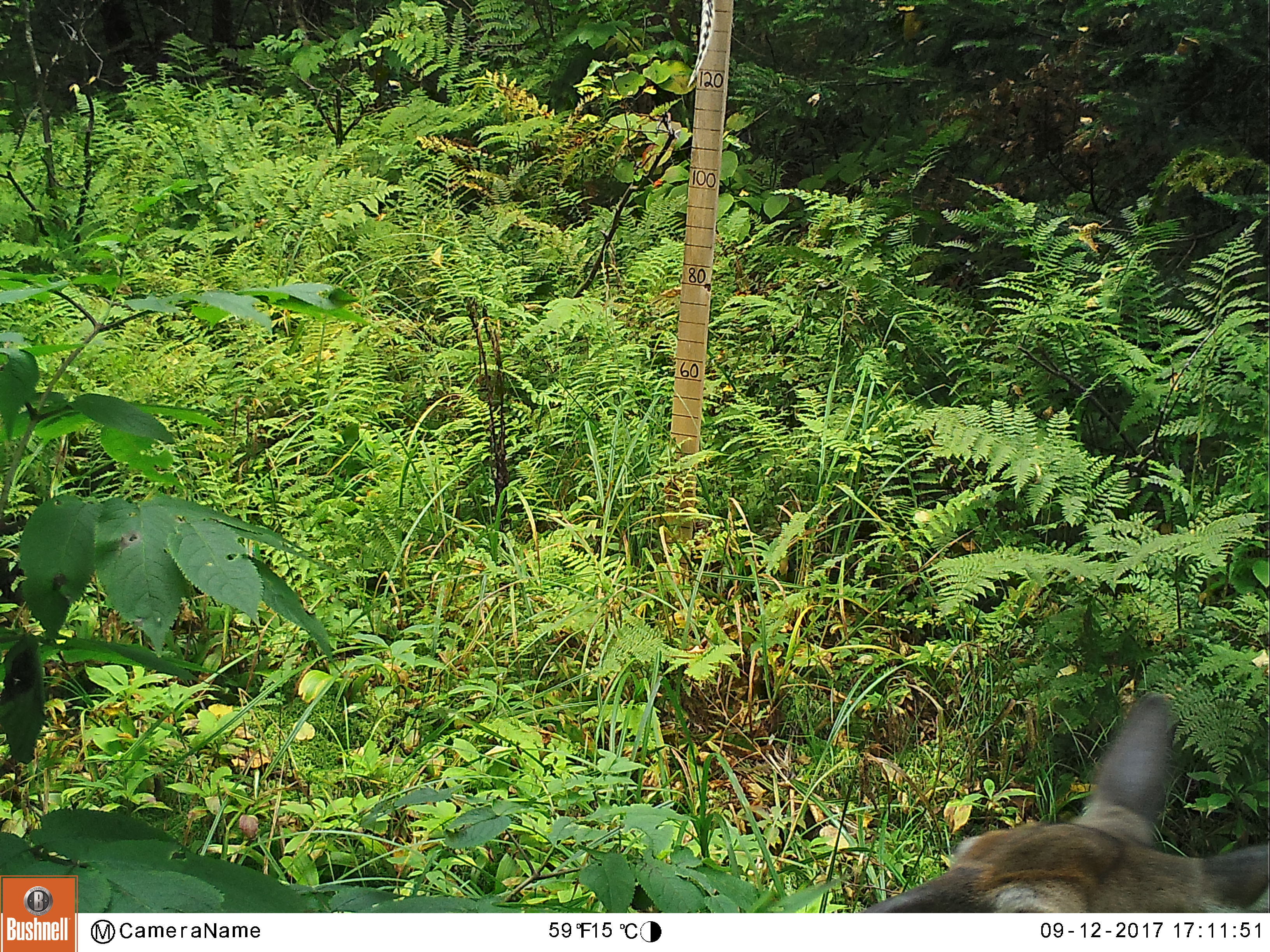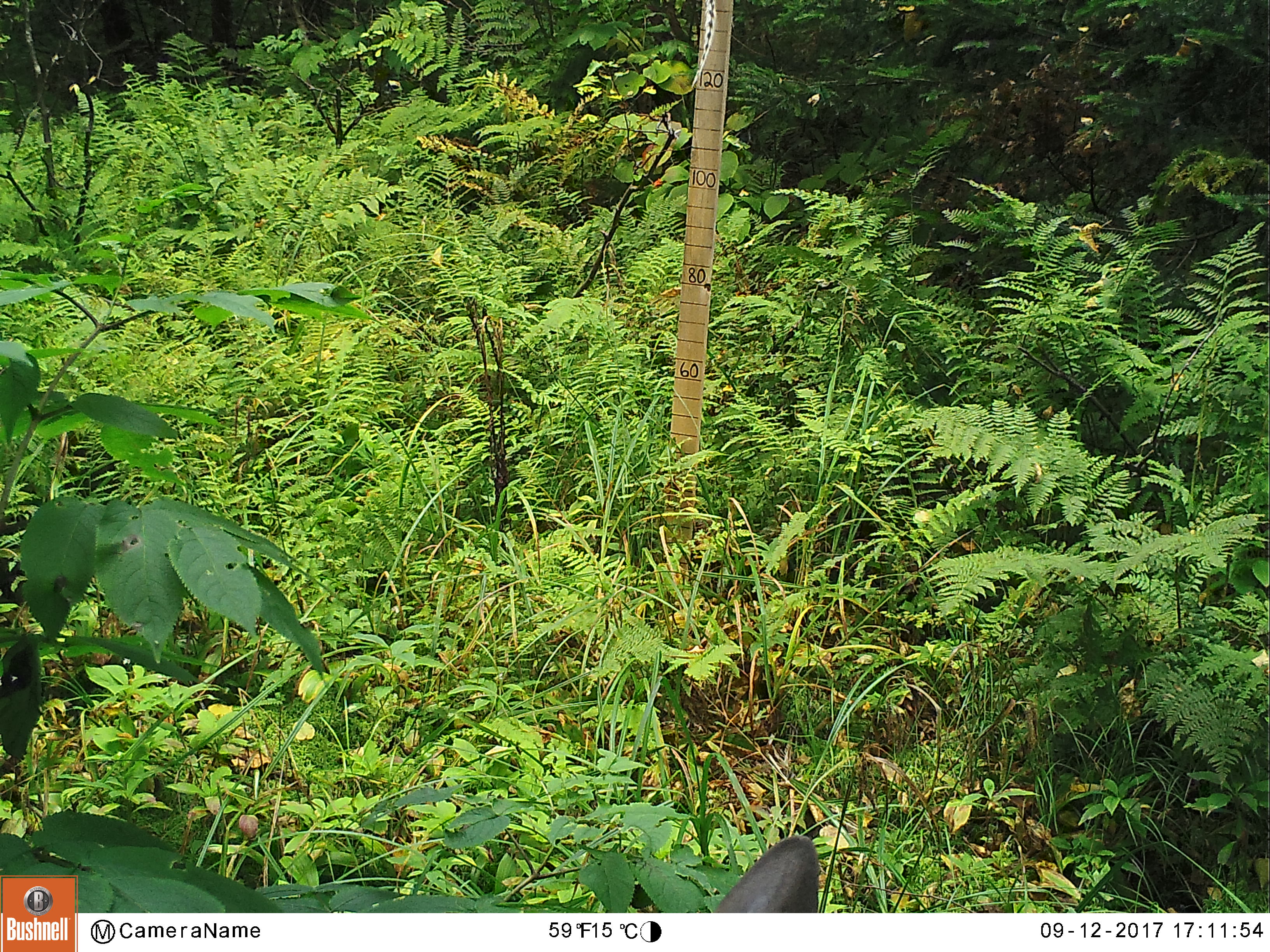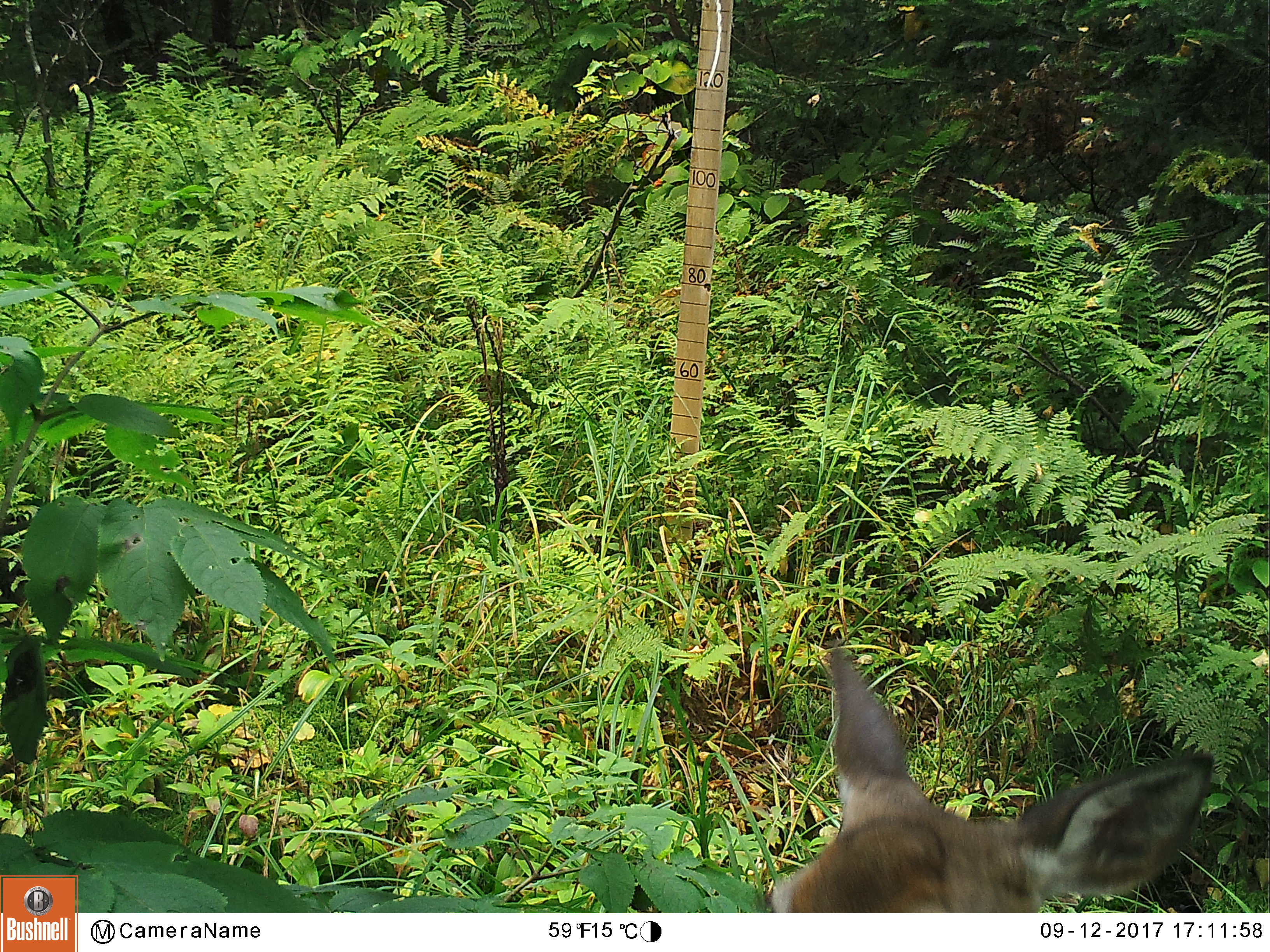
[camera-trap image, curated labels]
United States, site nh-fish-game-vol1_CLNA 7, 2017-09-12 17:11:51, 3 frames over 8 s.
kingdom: Animalia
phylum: Chordata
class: Mammalia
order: Artiodactyla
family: Cervidae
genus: Odocoileus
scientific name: Odocoileus virginianus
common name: white-tailed deer